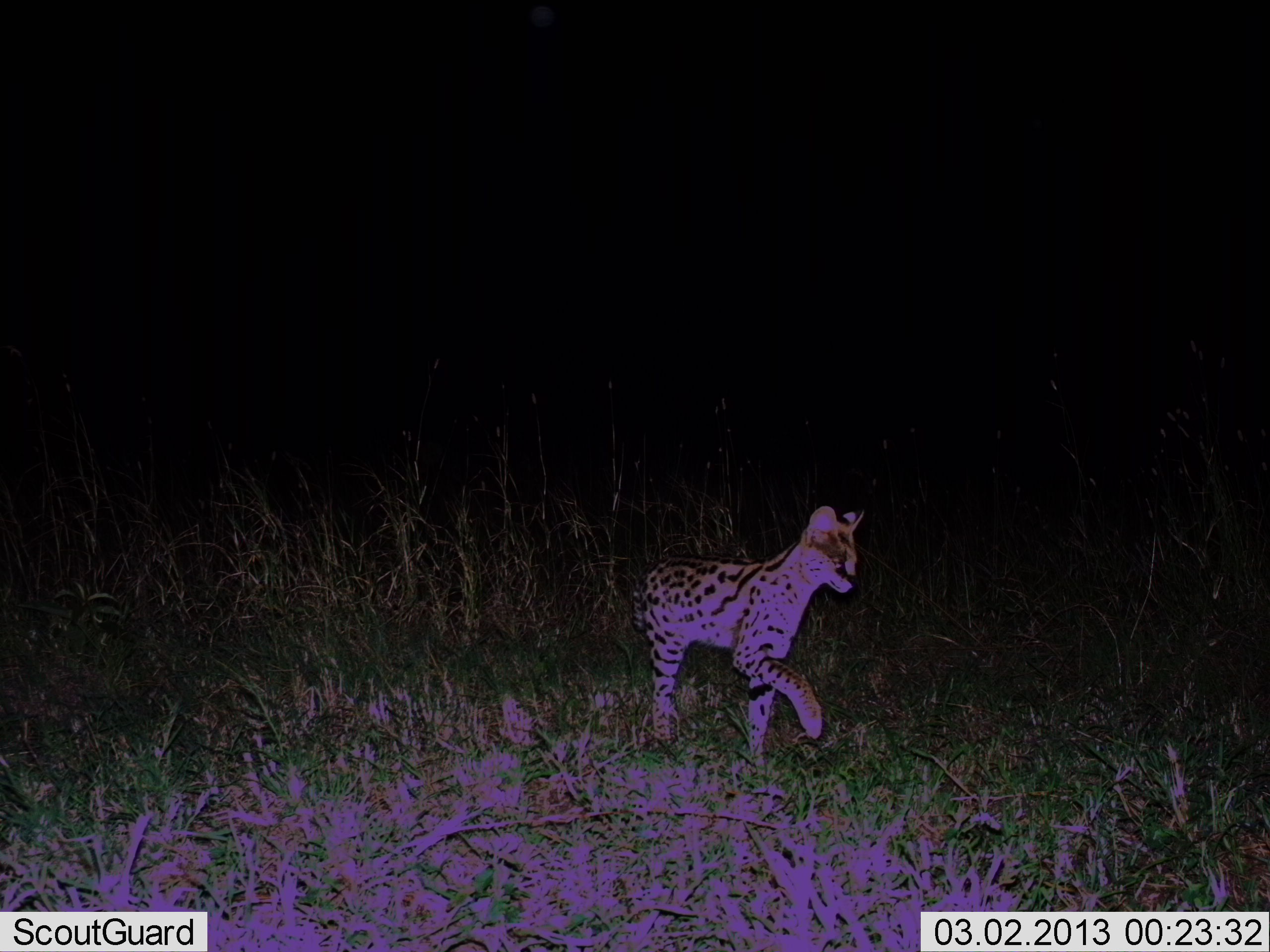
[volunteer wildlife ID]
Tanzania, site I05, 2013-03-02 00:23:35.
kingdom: Animalia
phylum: Chordata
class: Mammalia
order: Carnivora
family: Felidae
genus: Leptailurus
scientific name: Leptailurus serval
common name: serval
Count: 1.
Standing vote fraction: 30%.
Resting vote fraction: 0%.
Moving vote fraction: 73%.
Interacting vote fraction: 3%.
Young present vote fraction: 0%.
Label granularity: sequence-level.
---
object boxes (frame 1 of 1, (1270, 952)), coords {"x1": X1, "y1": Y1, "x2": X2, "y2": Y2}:
animal: {"x1": 632, "y1": 505, "x2": 865, "y2": 771}